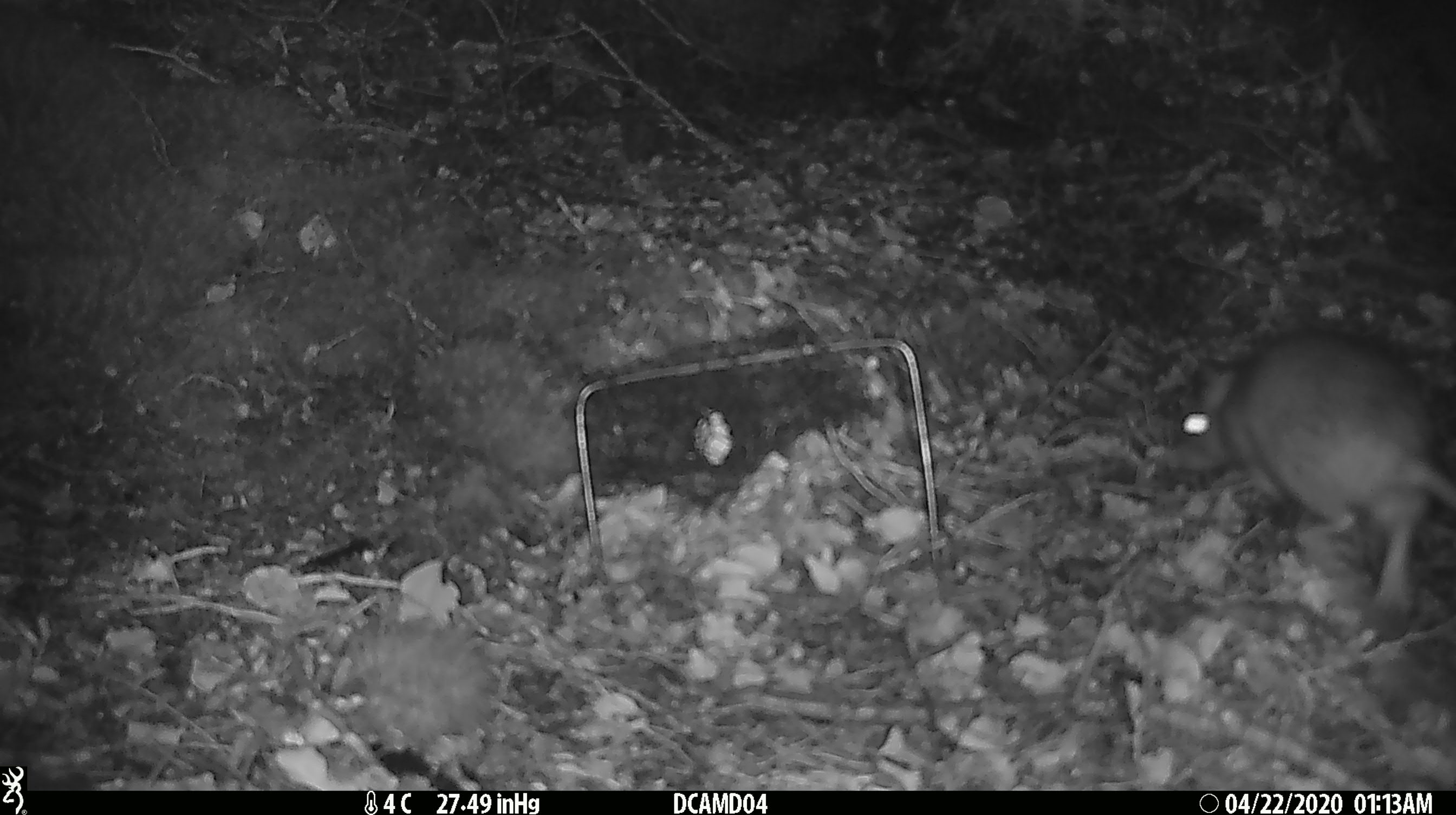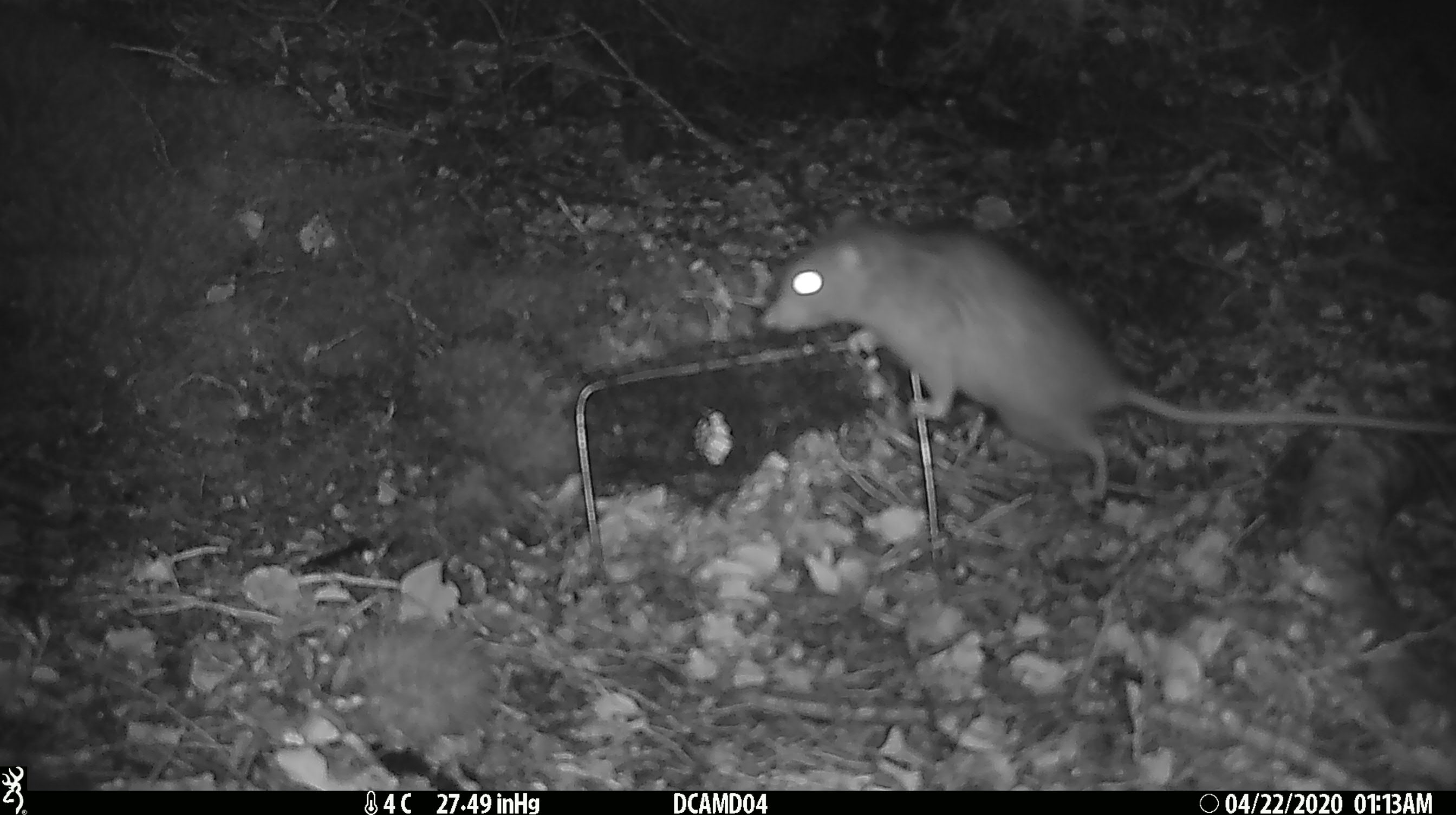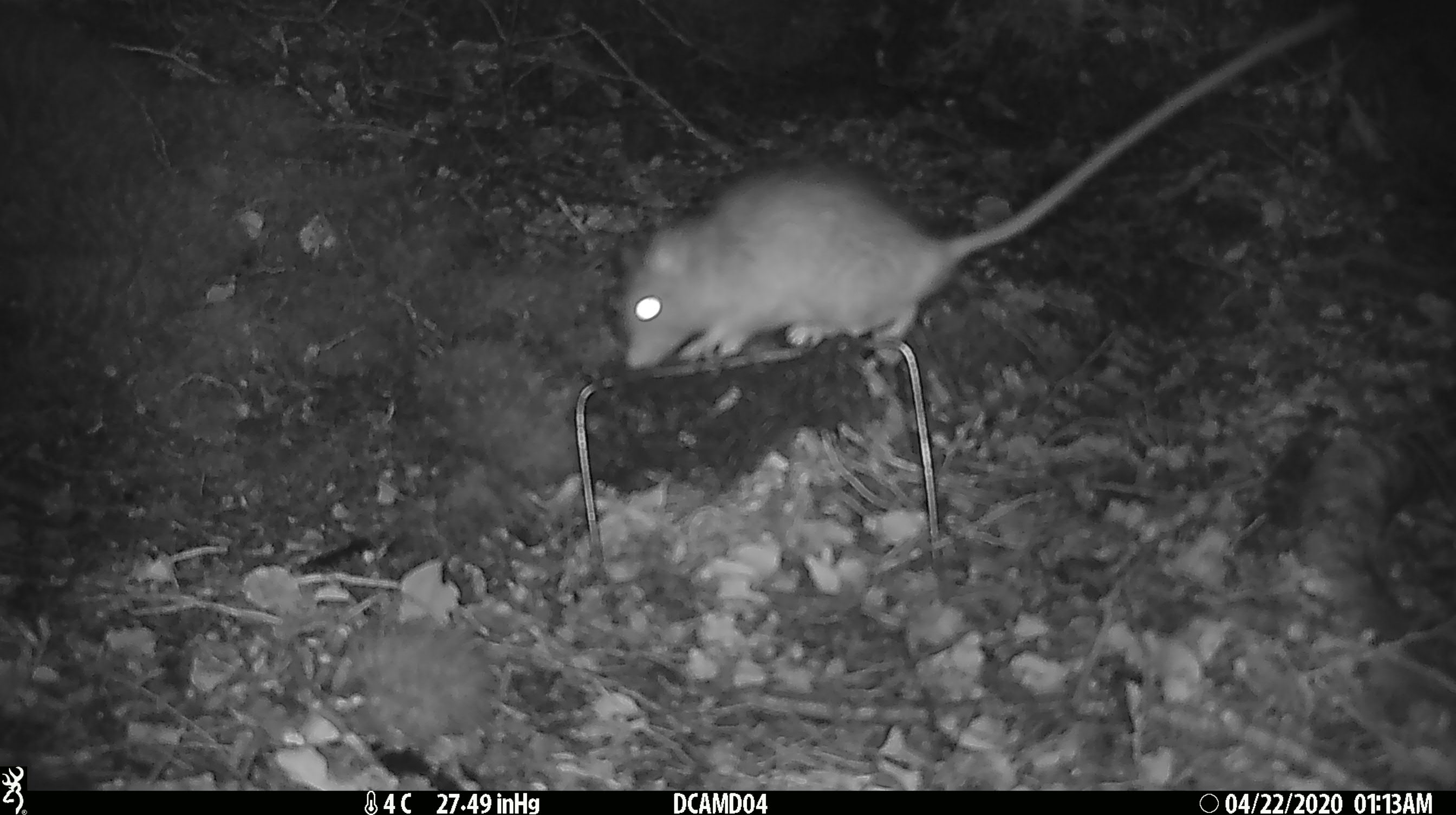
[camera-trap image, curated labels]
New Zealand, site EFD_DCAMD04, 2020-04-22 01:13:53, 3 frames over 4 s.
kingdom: Animalia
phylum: Chordata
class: Mammalia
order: Rodentia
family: Muridae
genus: Rattus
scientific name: Rattus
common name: rat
Rat (Rattus).